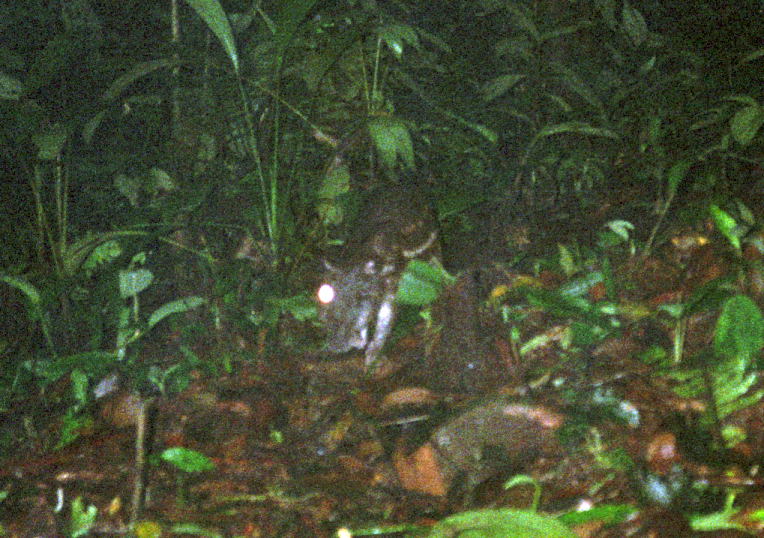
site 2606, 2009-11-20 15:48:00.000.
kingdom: Animalia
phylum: Chordata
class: Mammalia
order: Rodentia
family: Dasyproctidae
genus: Dasyprocta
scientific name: Dasyprocta punctata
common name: central american agouti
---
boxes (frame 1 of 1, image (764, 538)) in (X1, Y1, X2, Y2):
dasyprocta punctata: (314, 178, 442, 367)